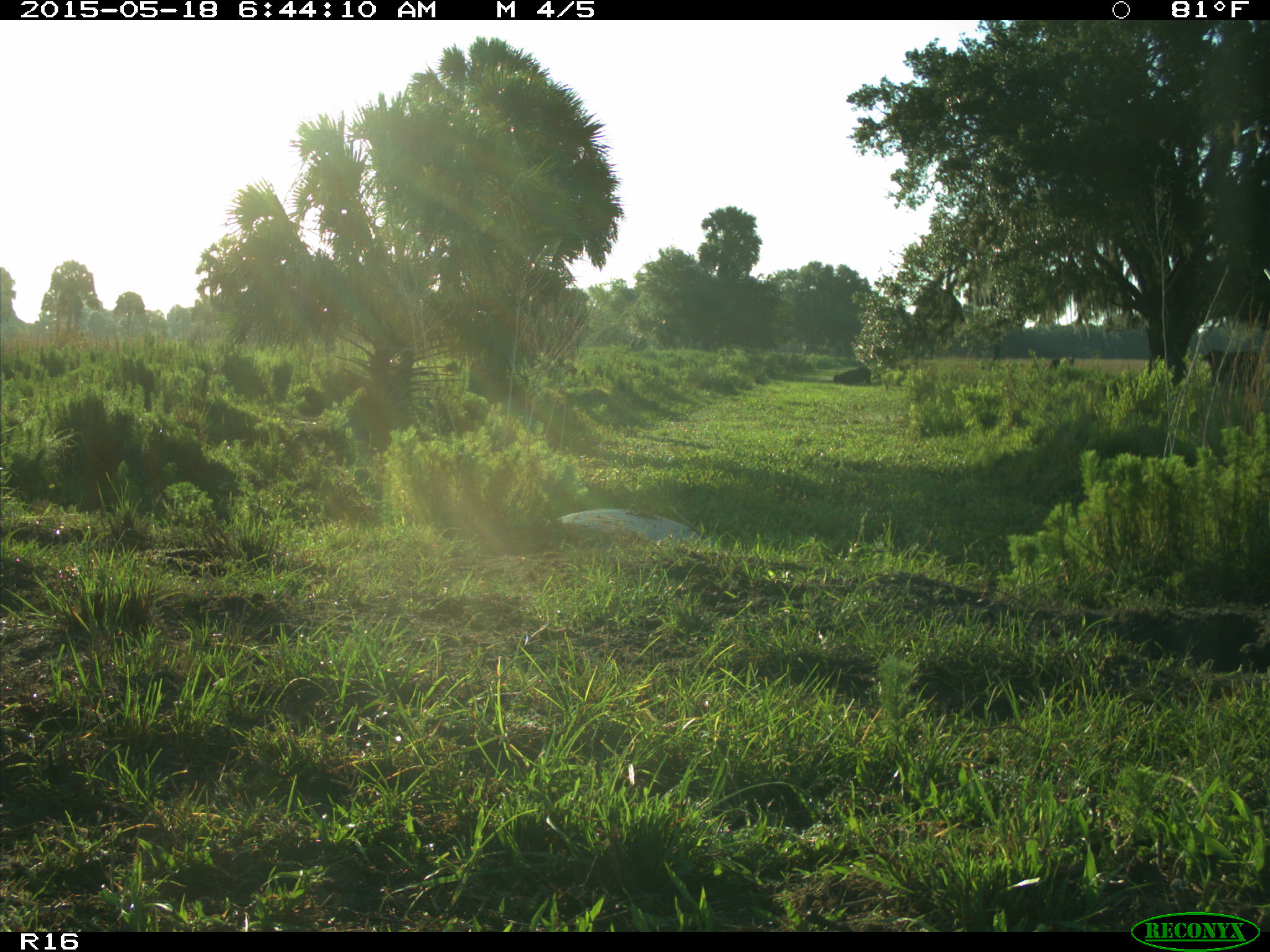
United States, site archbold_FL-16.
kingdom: Animalia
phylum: Chordata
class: Mammalia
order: Artiodactyla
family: Bovidae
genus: Bos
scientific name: Bos taurus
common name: domestic cow